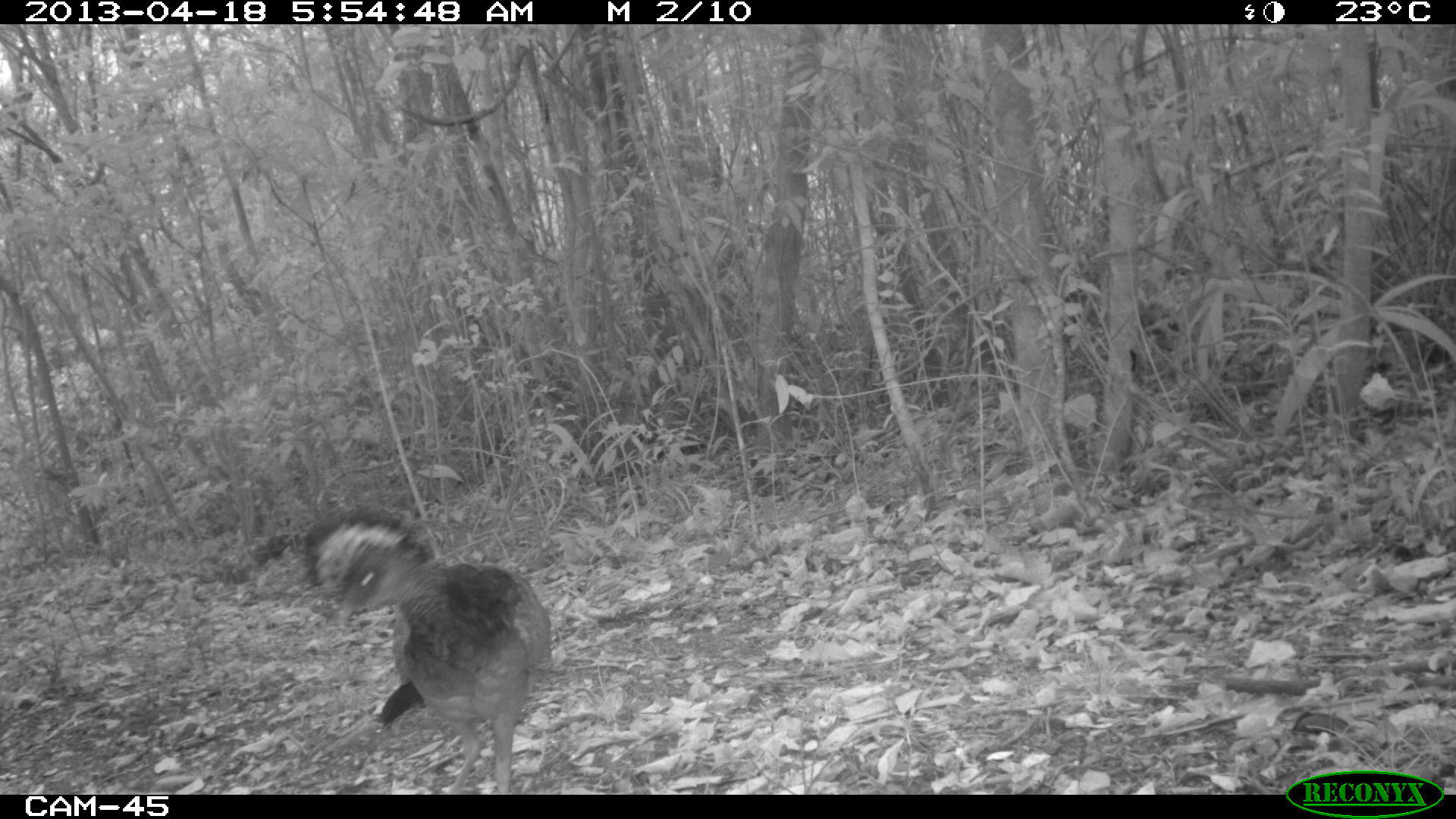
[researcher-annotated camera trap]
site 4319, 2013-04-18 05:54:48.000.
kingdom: Animalia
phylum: Chordata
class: Aves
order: Galliformes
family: Cracidae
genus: Crax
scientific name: Crax rubra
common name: great curassow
Crax rubra (great curassow), count 1, sex female.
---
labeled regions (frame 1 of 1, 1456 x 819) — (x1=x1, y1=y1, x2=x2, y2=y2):
crax rubra: (x1=298, y1=508, x2=551, y2=791)